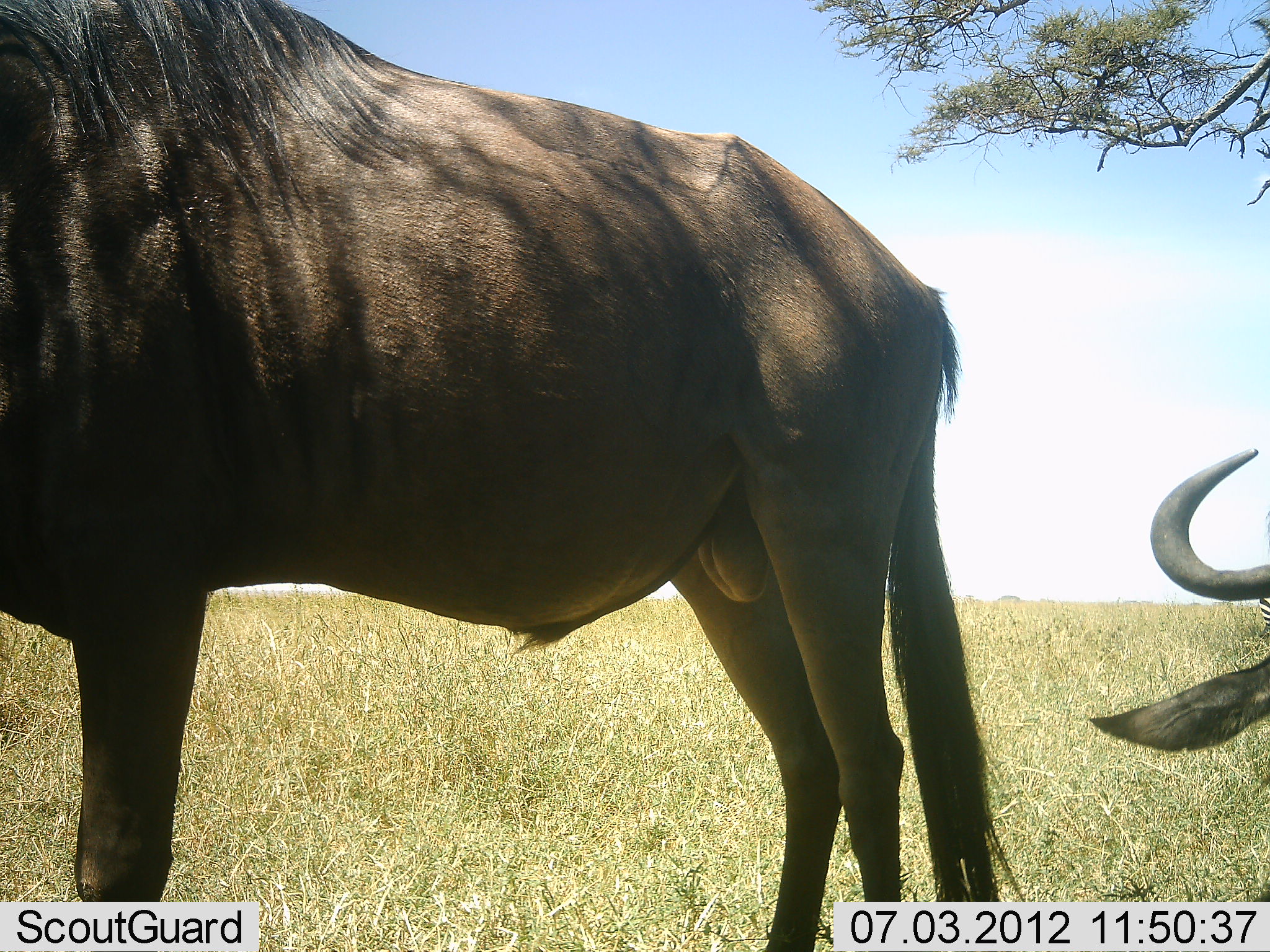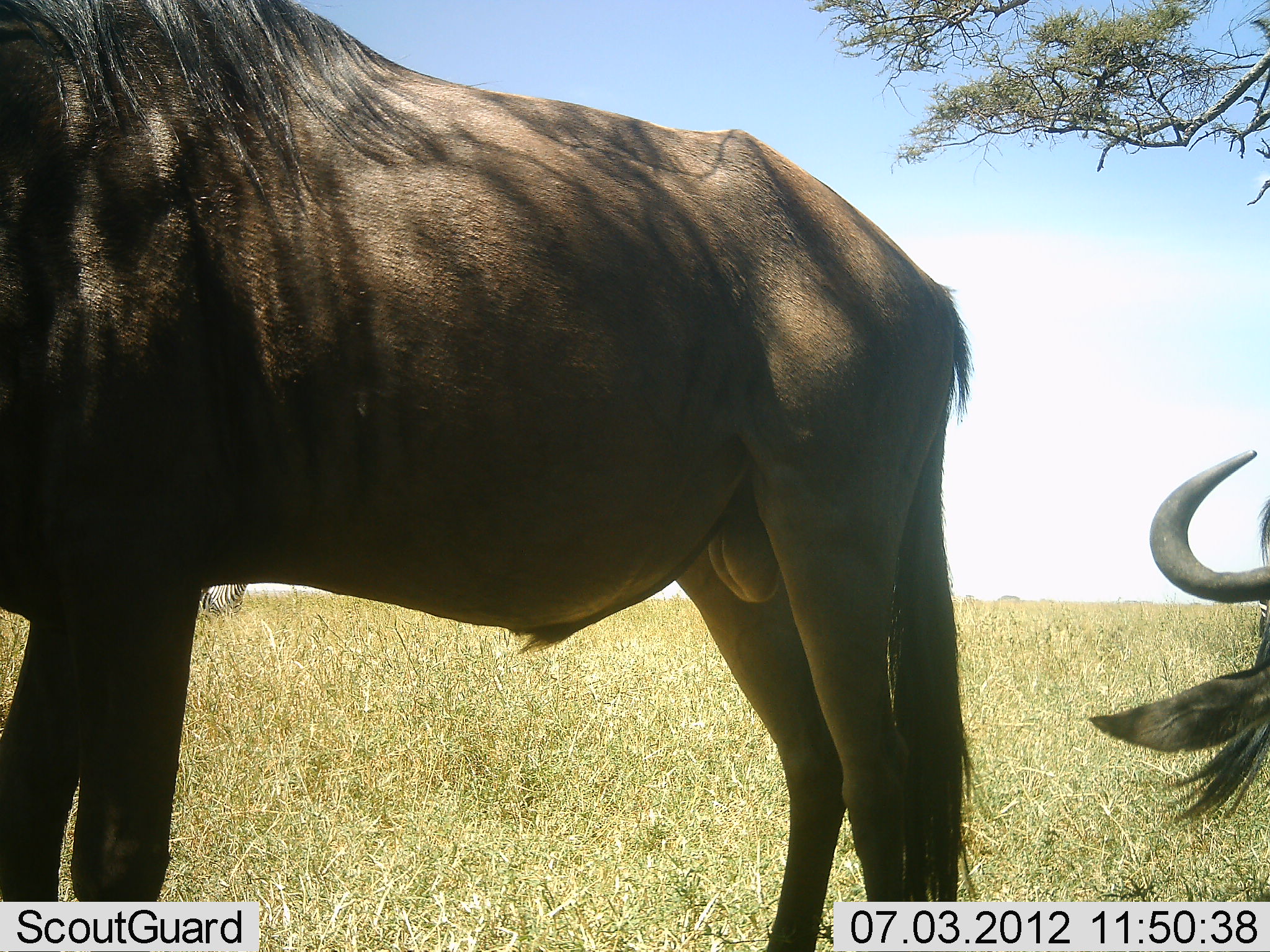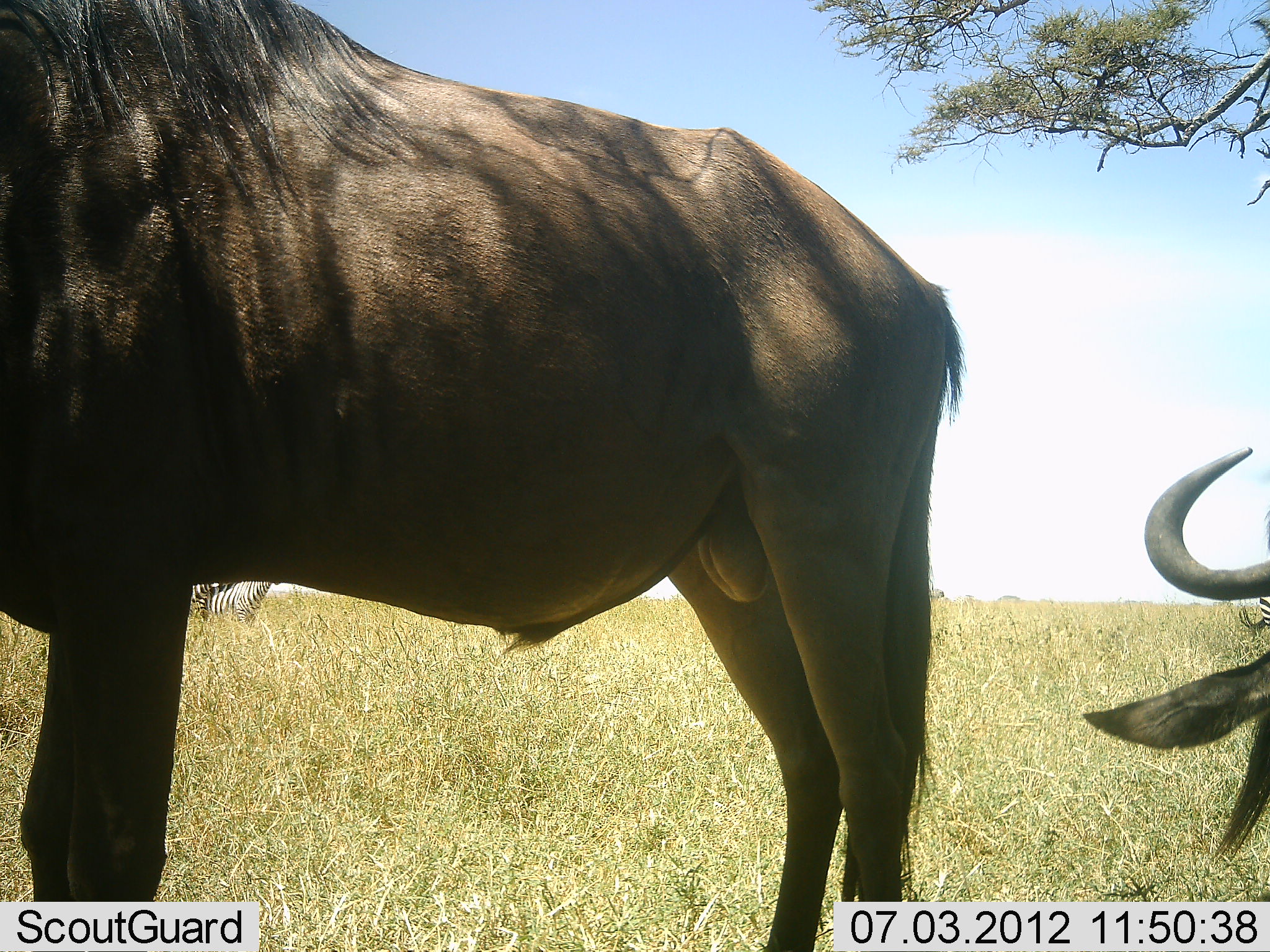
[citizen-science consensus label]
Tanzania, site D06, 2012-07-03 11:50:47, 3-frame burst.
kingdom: Animalia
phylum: Chordata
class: Mammalia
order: Artiodactyla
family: Bovidae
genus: Connochaetes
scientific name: Connochaetes taurinus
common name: blue wildebeest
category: wildebeest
Wildebeest (blue wildebeest) (Connochaetes taurinus), count 2. Behavior (volunteer vote fractions): standing 100%, resting 71%, moving 0%, interacting 0%. Young present (vote fraction): 0%. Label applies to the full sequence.